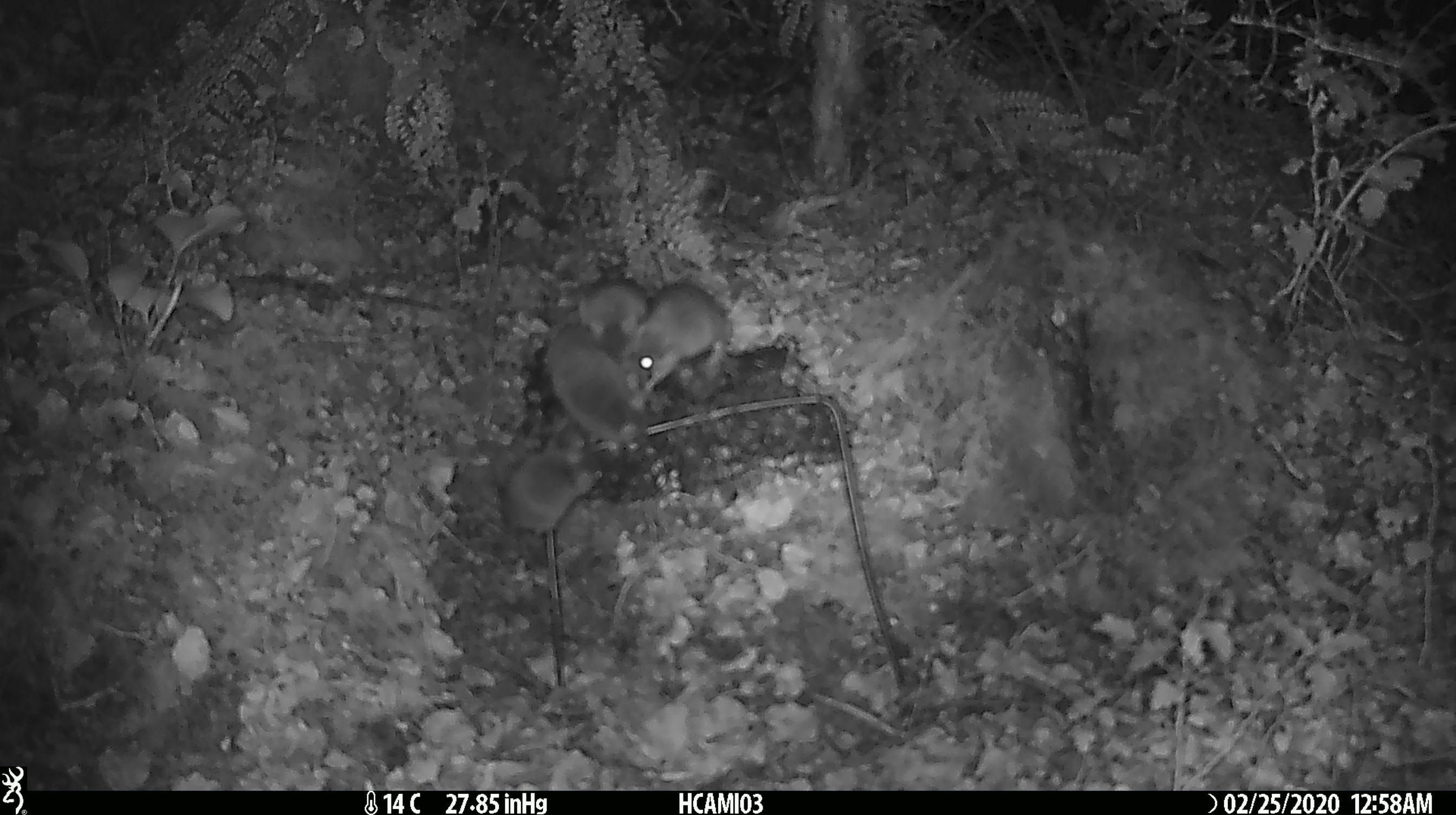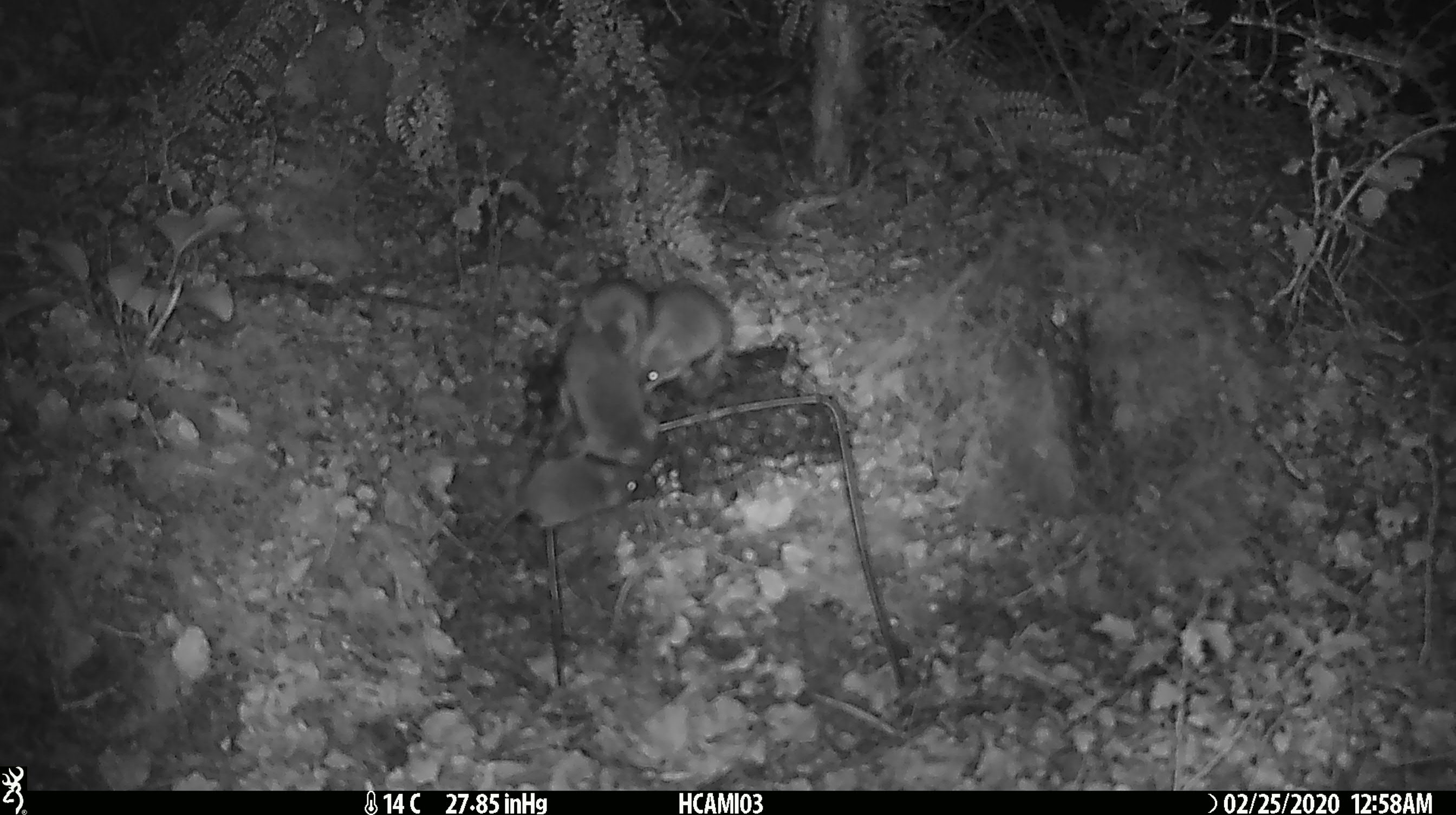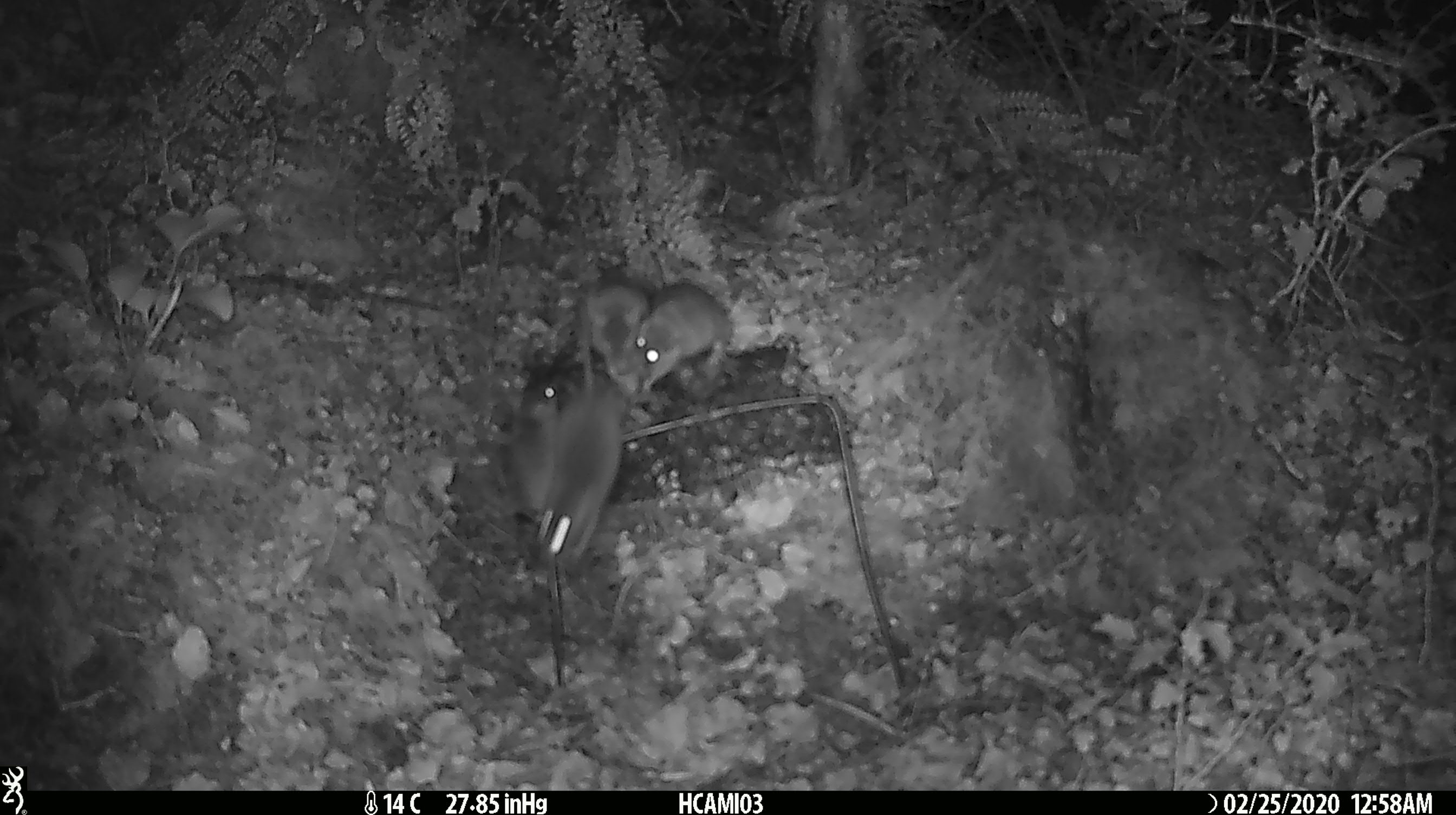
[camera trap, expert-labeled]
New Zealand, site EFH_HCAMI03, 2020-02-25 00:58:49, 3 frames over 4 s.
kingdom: Animalia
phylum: Chordata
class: Mammalia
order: Rodentia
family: Muridae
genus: Mus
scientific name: Mus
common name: mouse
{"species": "mouse (Mus)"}